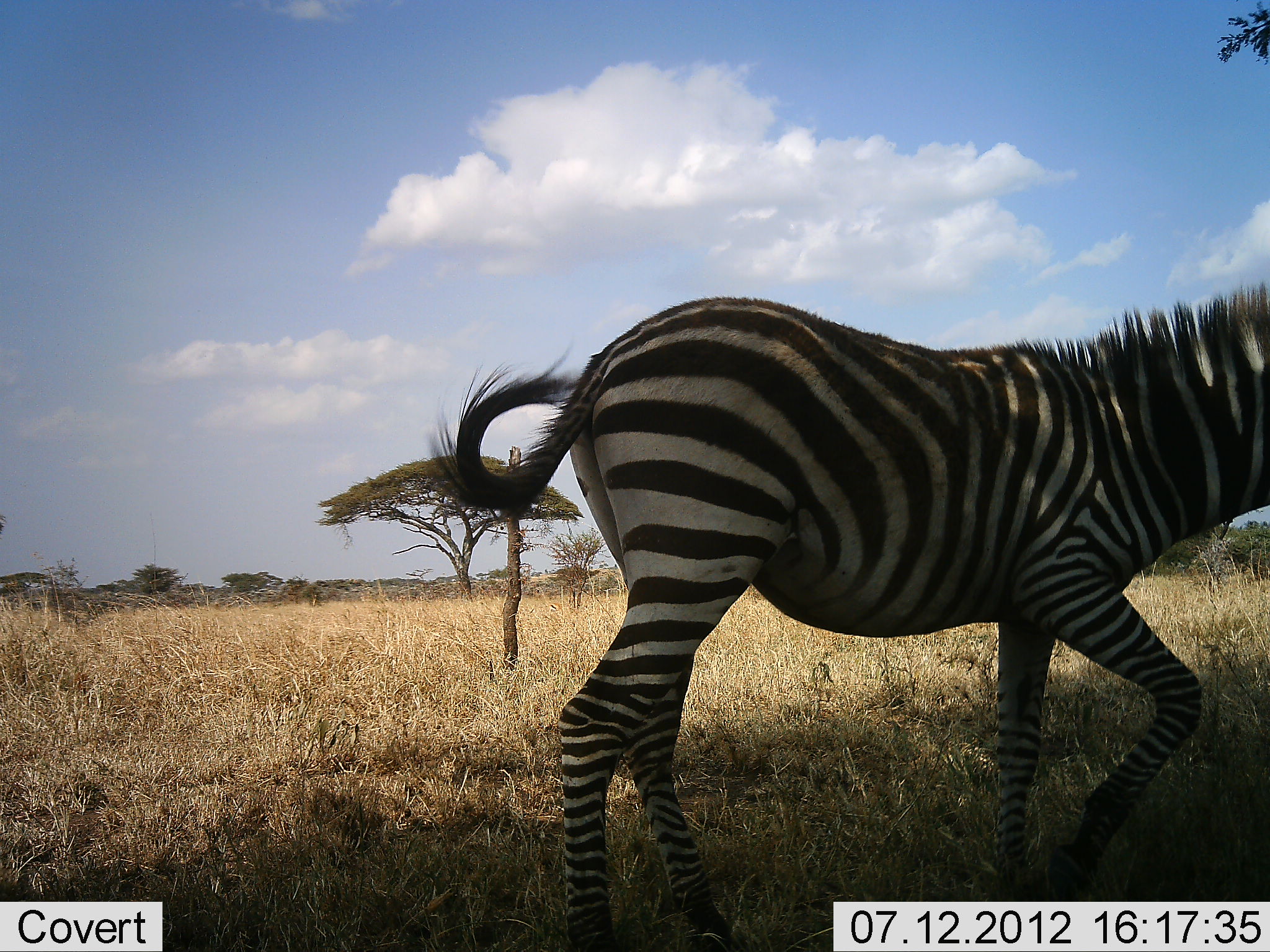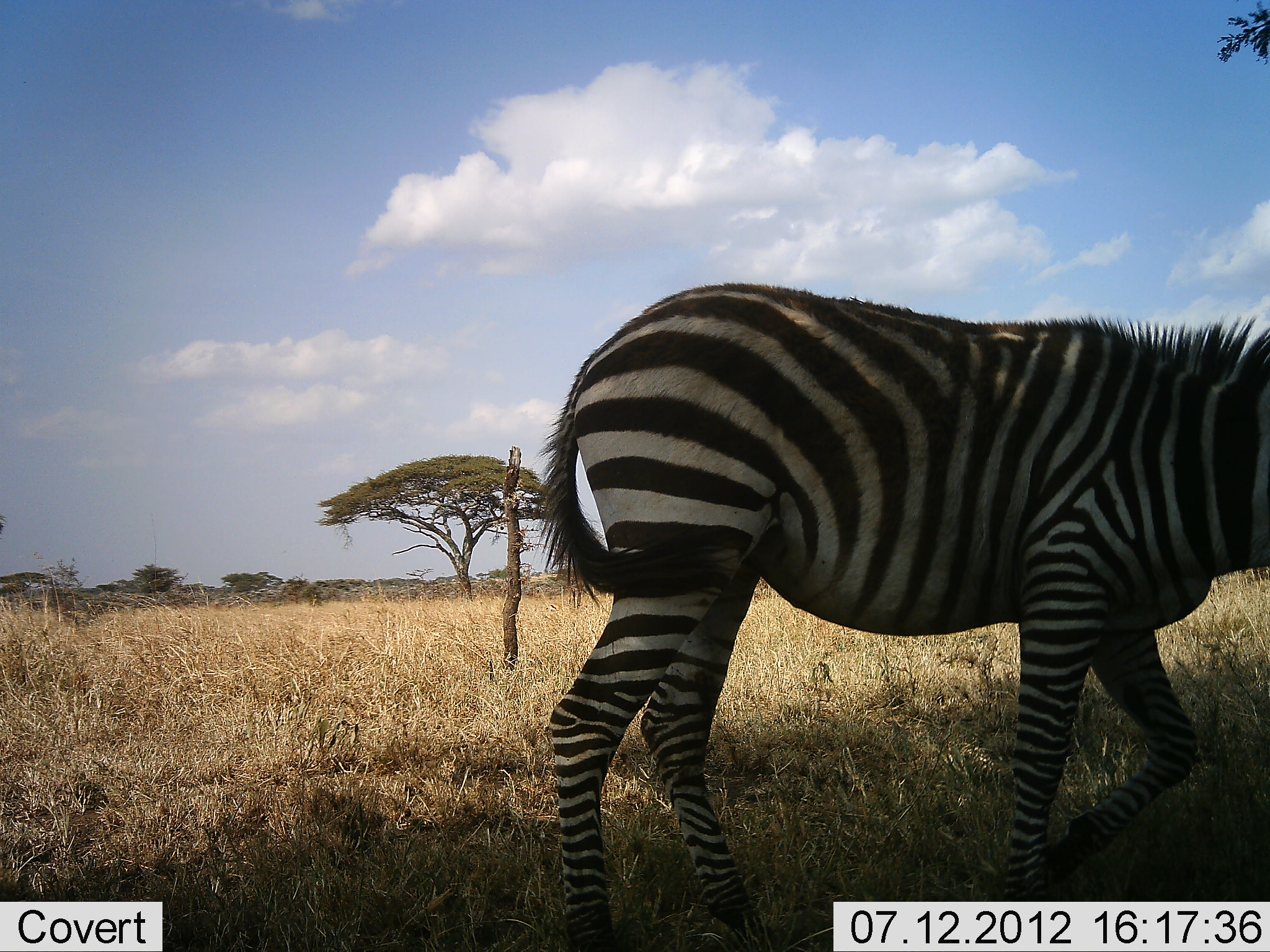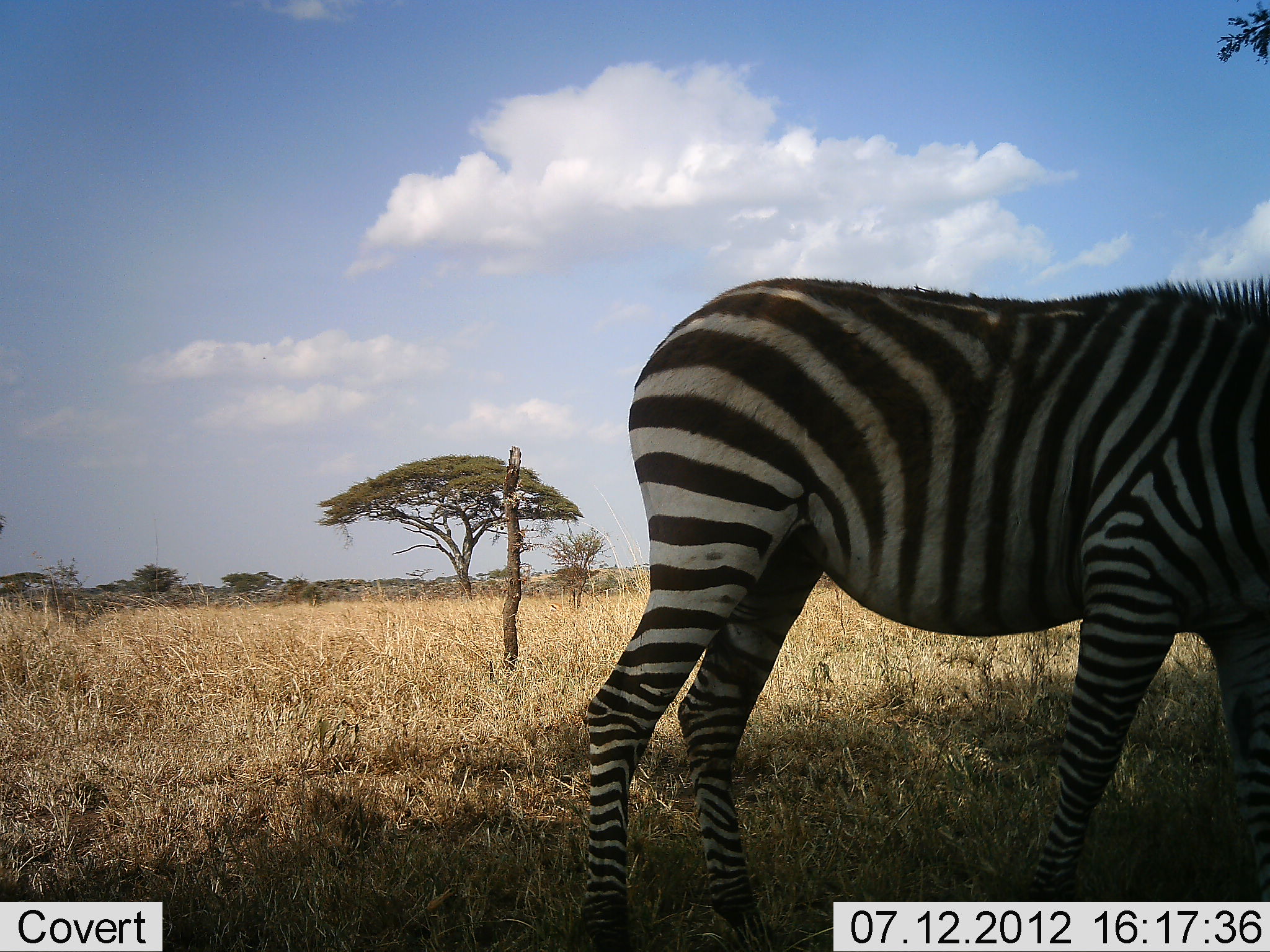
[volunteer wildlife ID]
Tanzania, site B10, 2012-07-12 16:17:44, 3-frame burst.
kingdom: Animalia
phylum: Chordata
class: Mammalia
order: Perissodactyla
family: Equidae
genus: Equus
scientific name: Equus quagga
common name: plains zebra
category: zebra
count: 1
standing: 30%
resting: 0%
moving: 80%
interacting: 0%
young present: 0%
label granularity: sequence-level